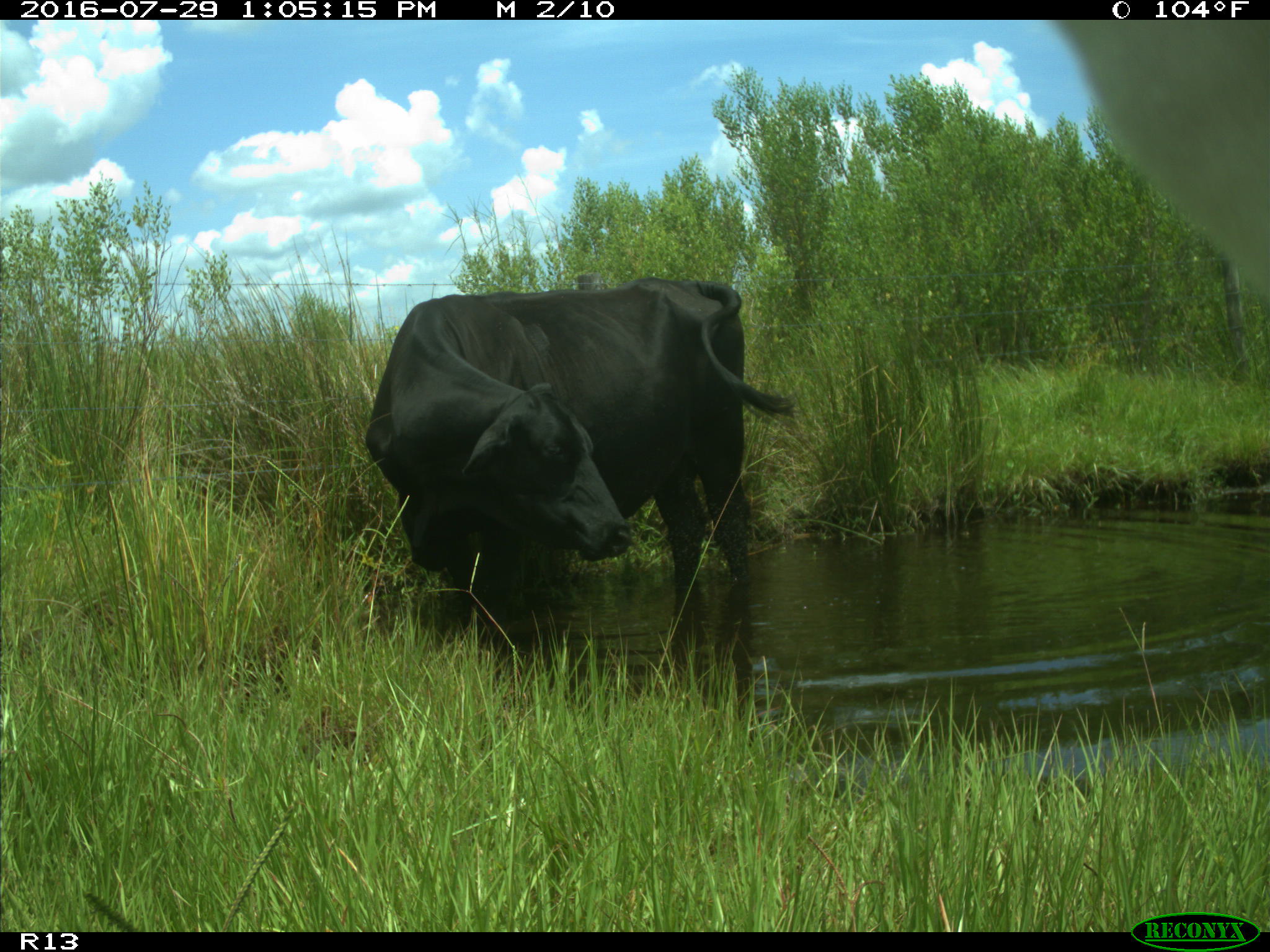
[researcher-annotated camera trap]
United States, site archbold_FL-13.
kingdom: Animalia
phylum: Chordata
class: Mammalia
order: Artiodactyla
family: Bovidae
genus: Bos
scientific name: Bos taurus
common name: domestic cow